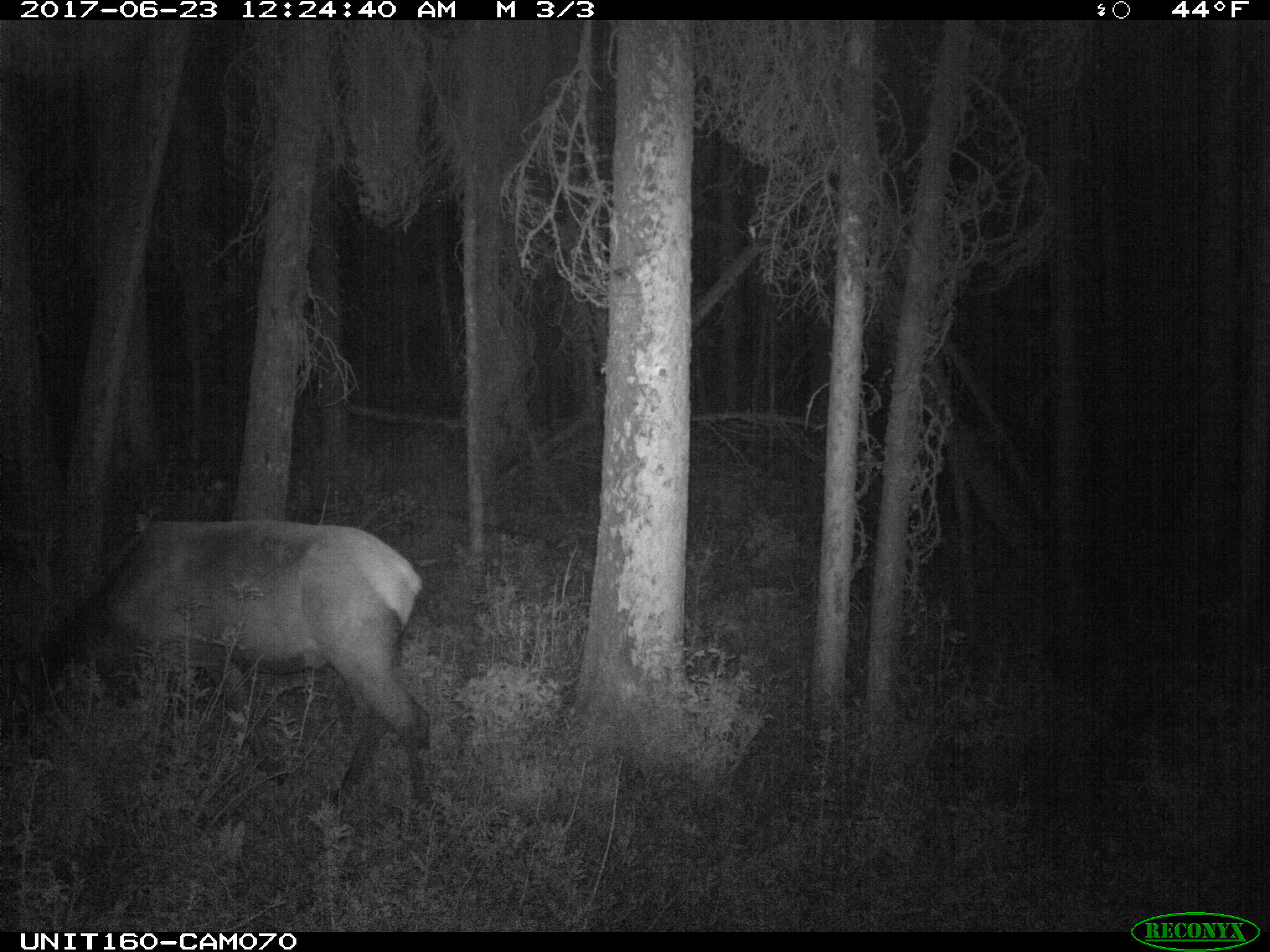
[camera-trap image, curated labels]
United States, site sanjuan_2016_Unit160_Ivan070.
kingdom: Animalia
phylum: Chordata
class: Mammalia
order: Artiodactyla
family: Cervidae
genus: Cervus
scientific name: Cervus elaphus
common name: red deer